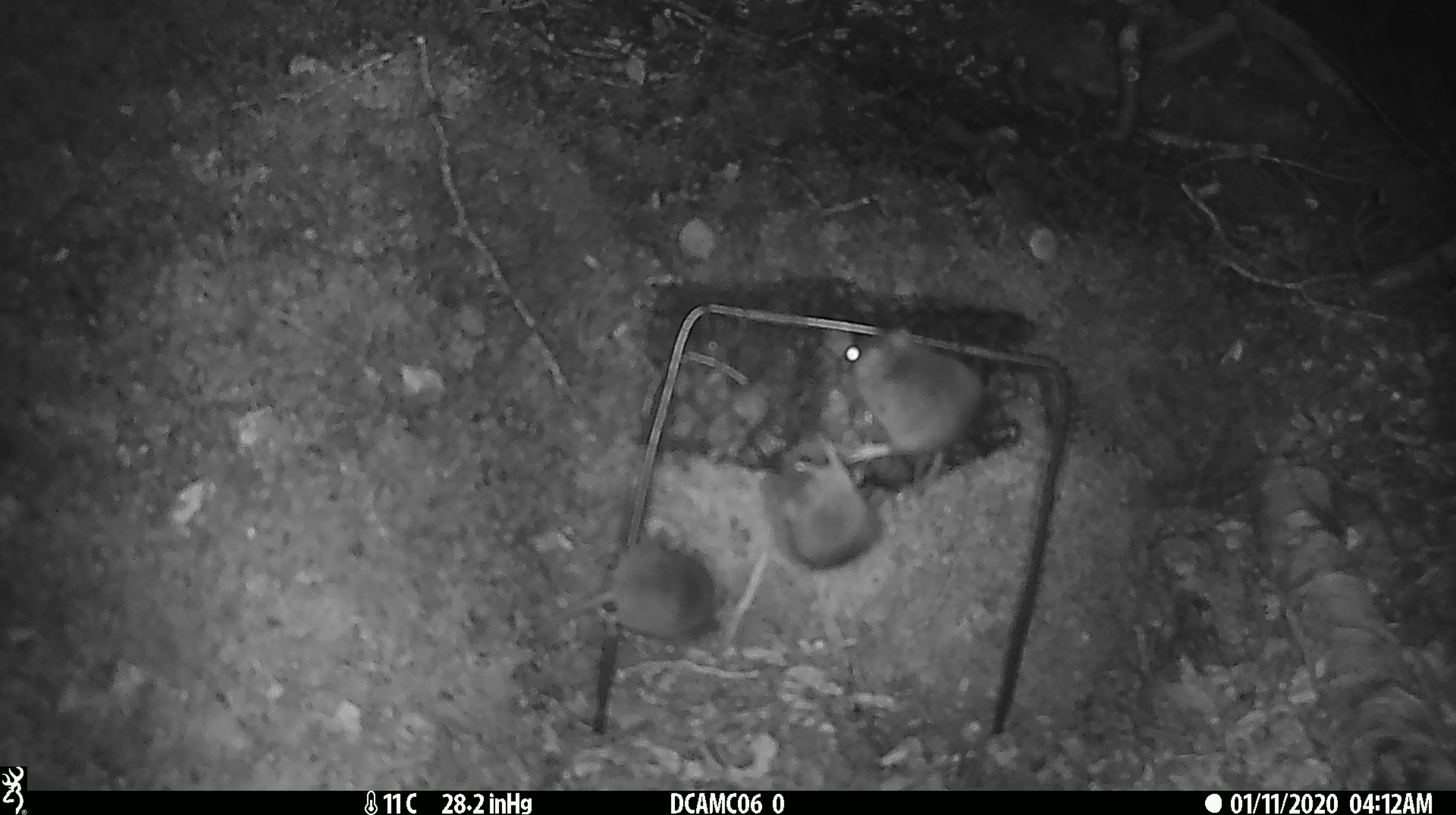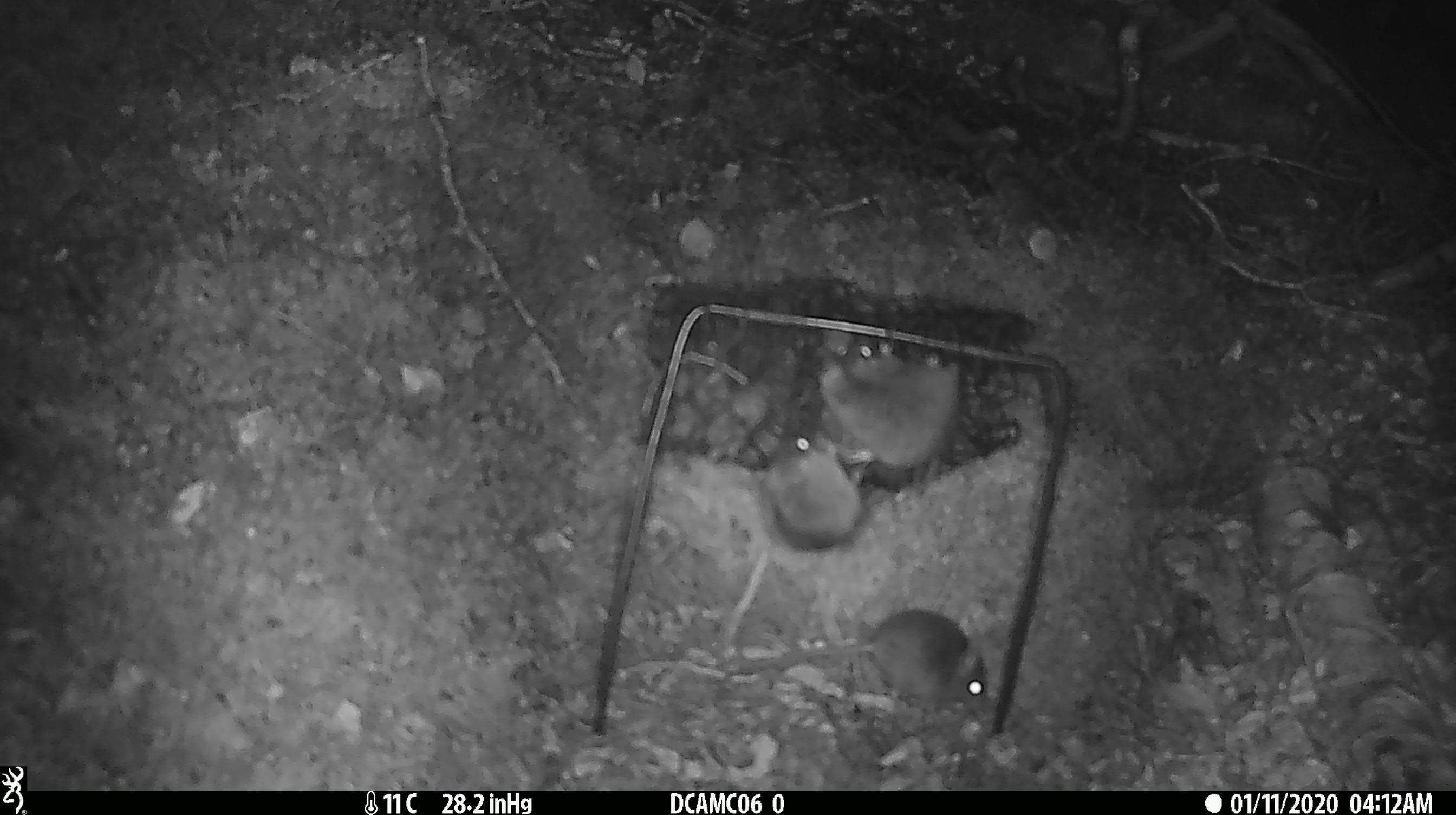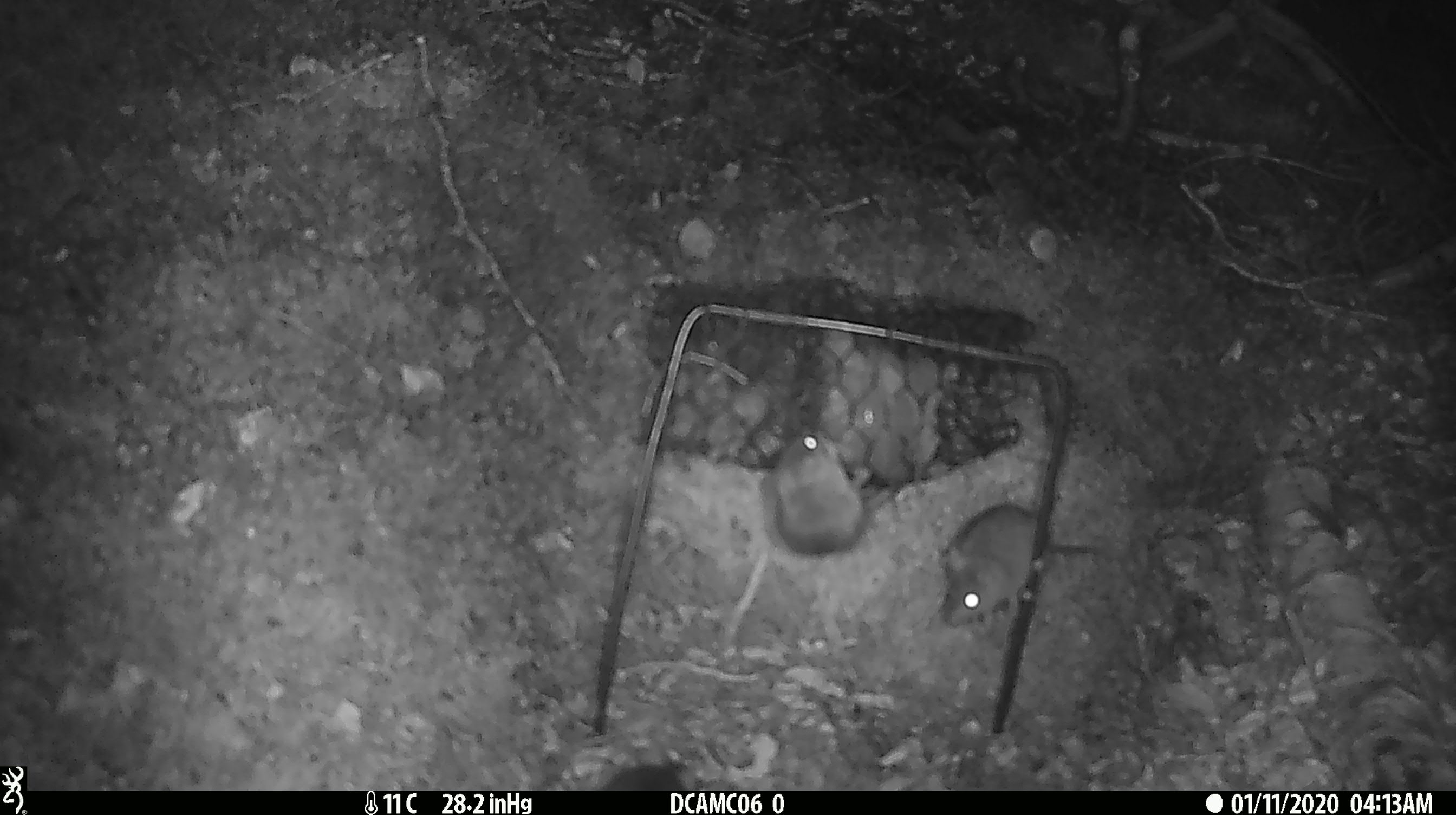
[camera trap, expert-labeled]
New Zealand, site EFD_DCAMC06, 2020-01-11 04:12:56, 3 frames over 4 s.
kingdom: Animalia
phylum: Chordata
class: Mammalia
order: Rodentia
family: Muridae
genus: Mus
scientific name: Mus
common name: mouse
Mouse (Mus).